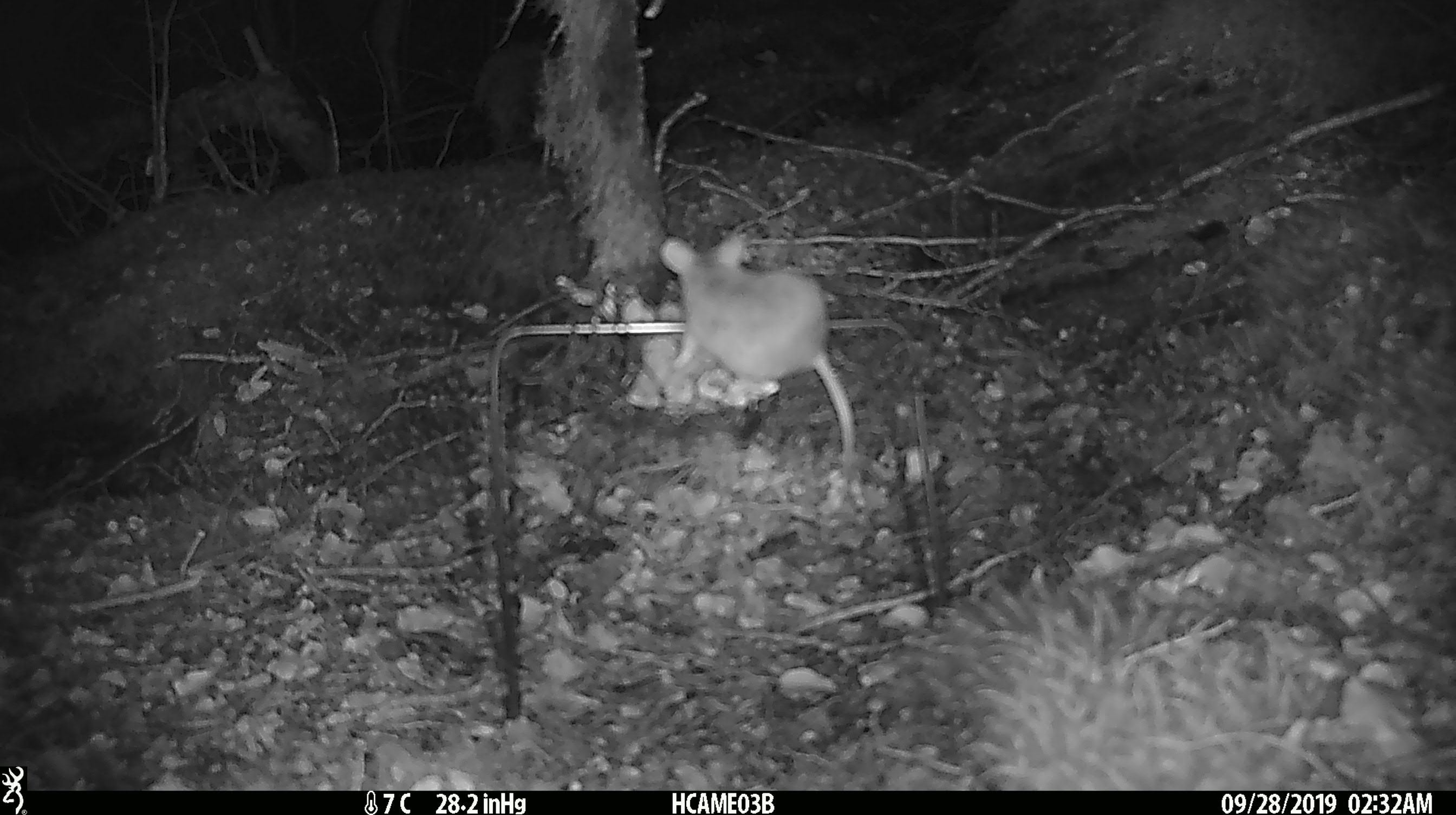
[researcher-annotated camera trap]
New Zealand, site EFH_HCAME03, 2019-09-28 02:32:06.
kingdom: Animalia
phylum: Chordata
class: Mammalia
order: Rodentia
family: Muridae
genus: Mus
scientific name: Mus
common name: mouse